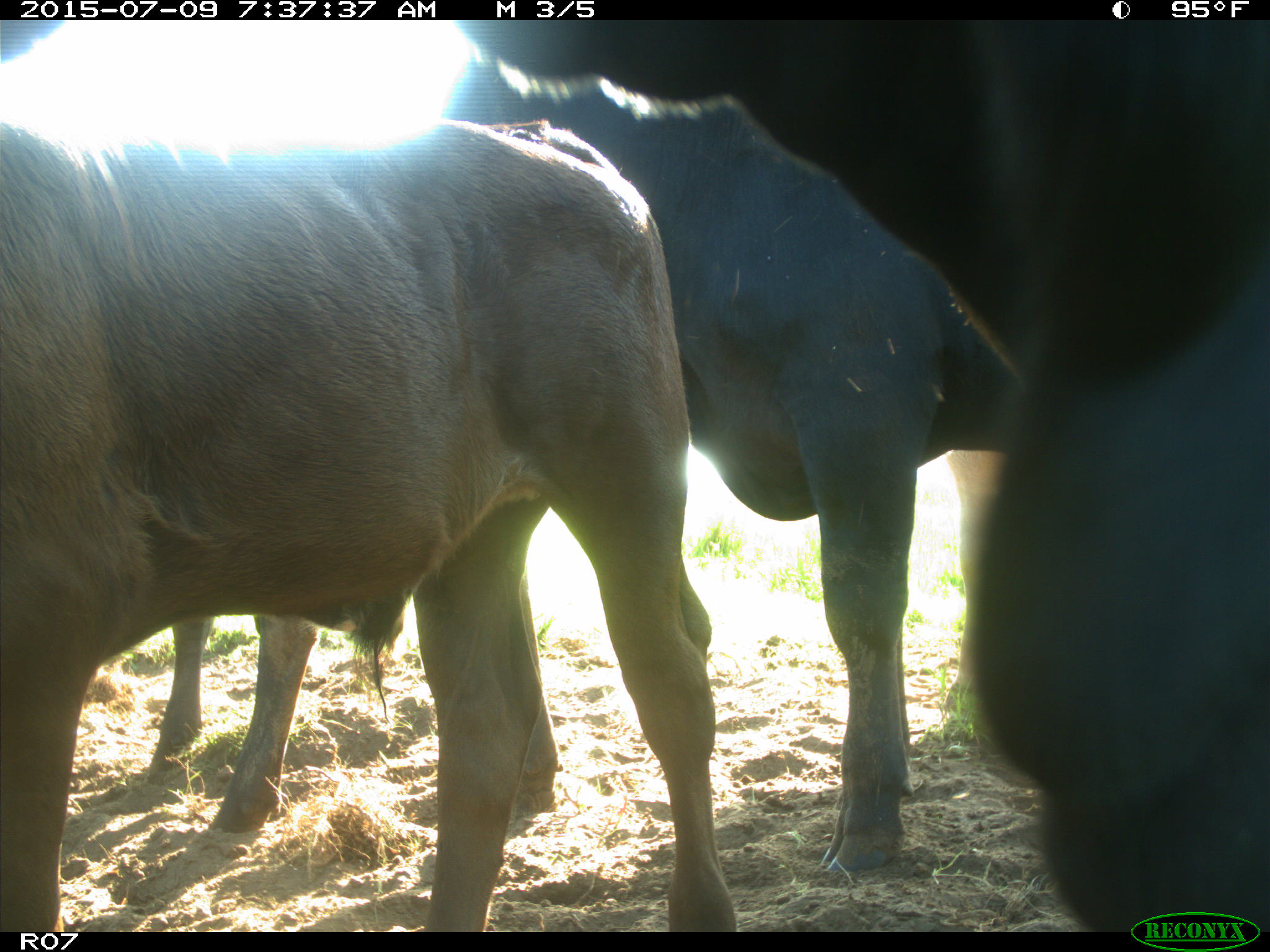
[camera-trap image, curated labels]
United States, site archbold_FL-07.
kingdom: Animalia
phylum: Chordata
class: Mammalia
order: Artiodactyla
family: Bovidae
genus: Bos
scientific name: Bos taurus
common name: domestic cow